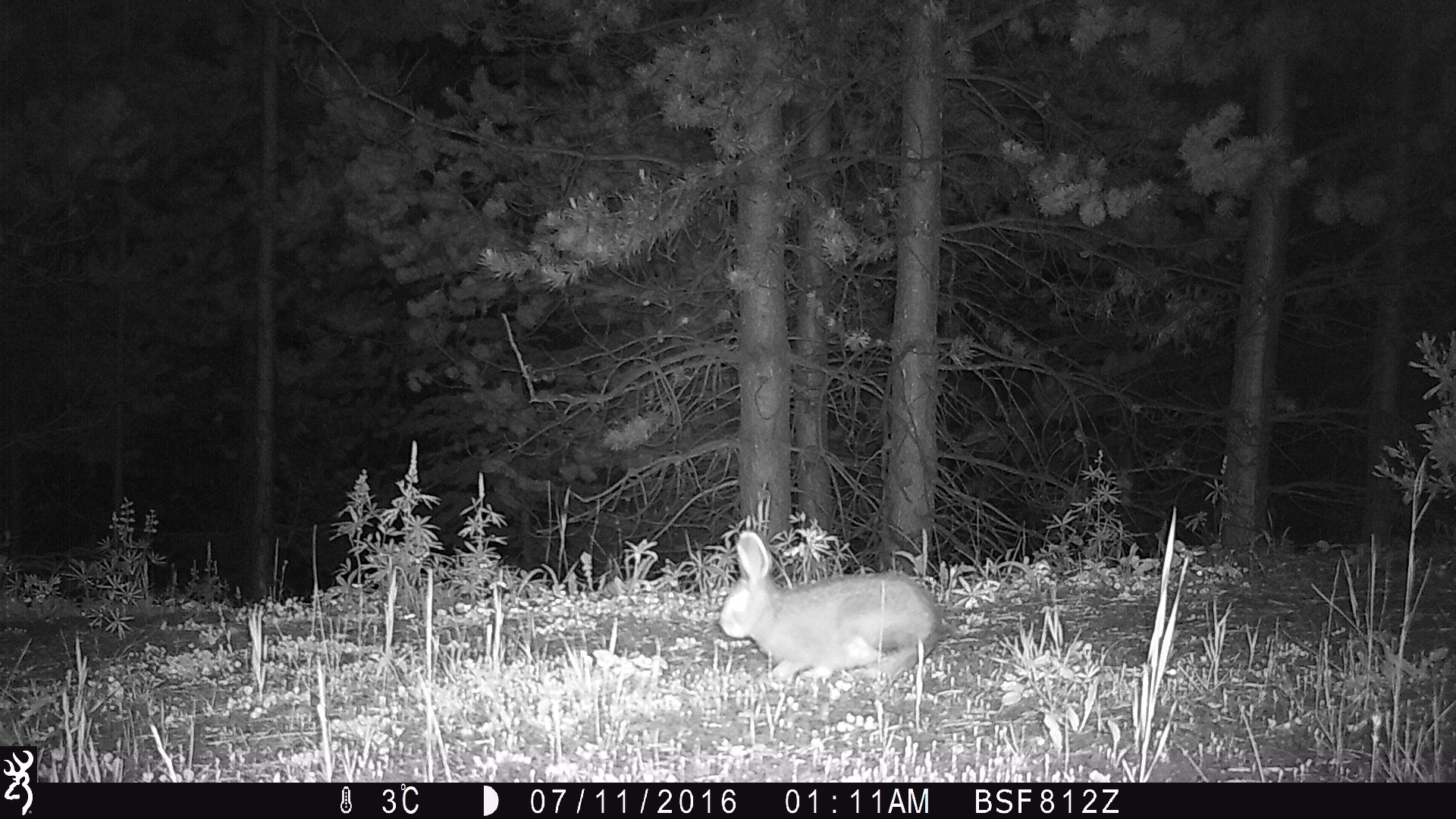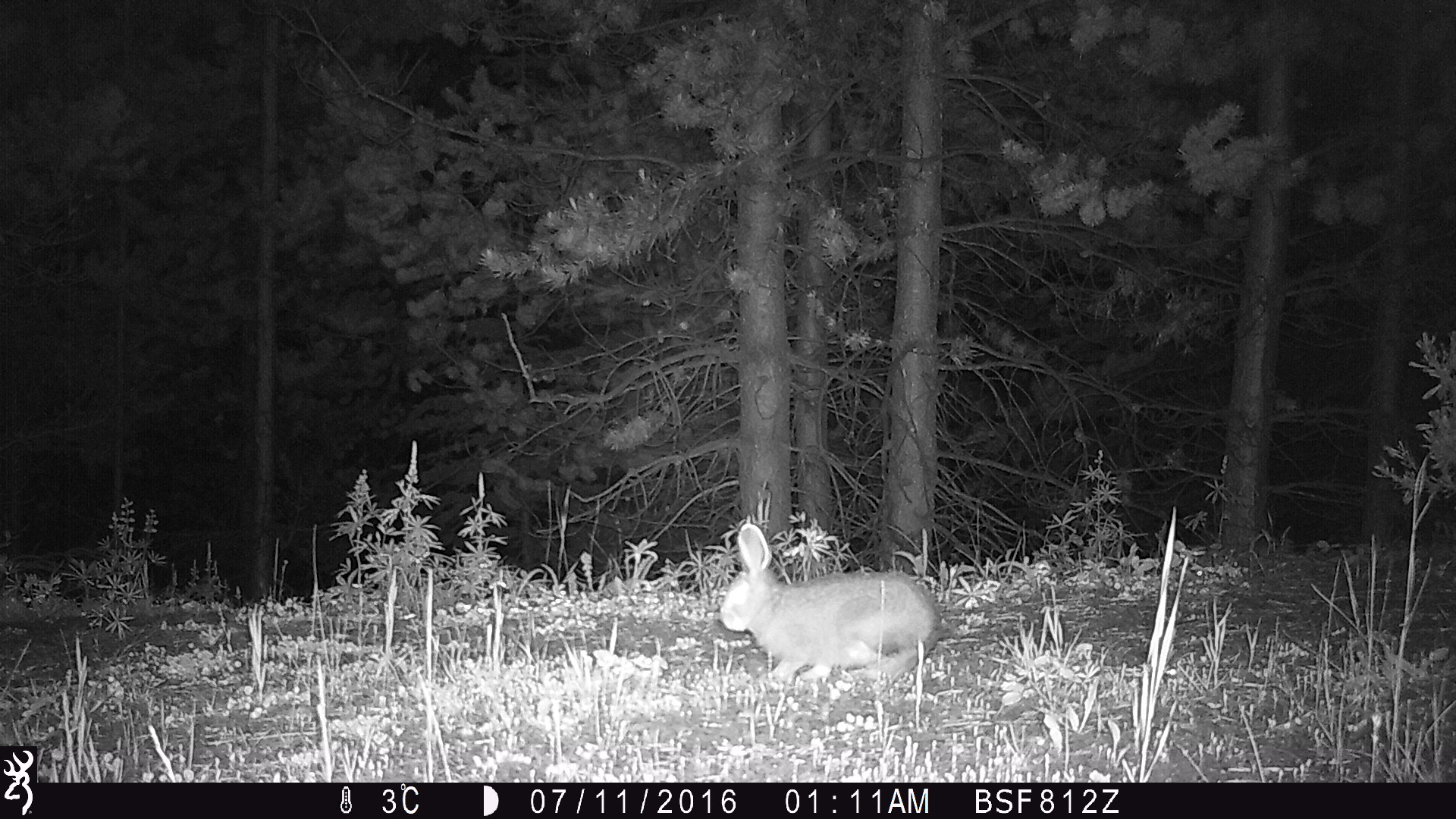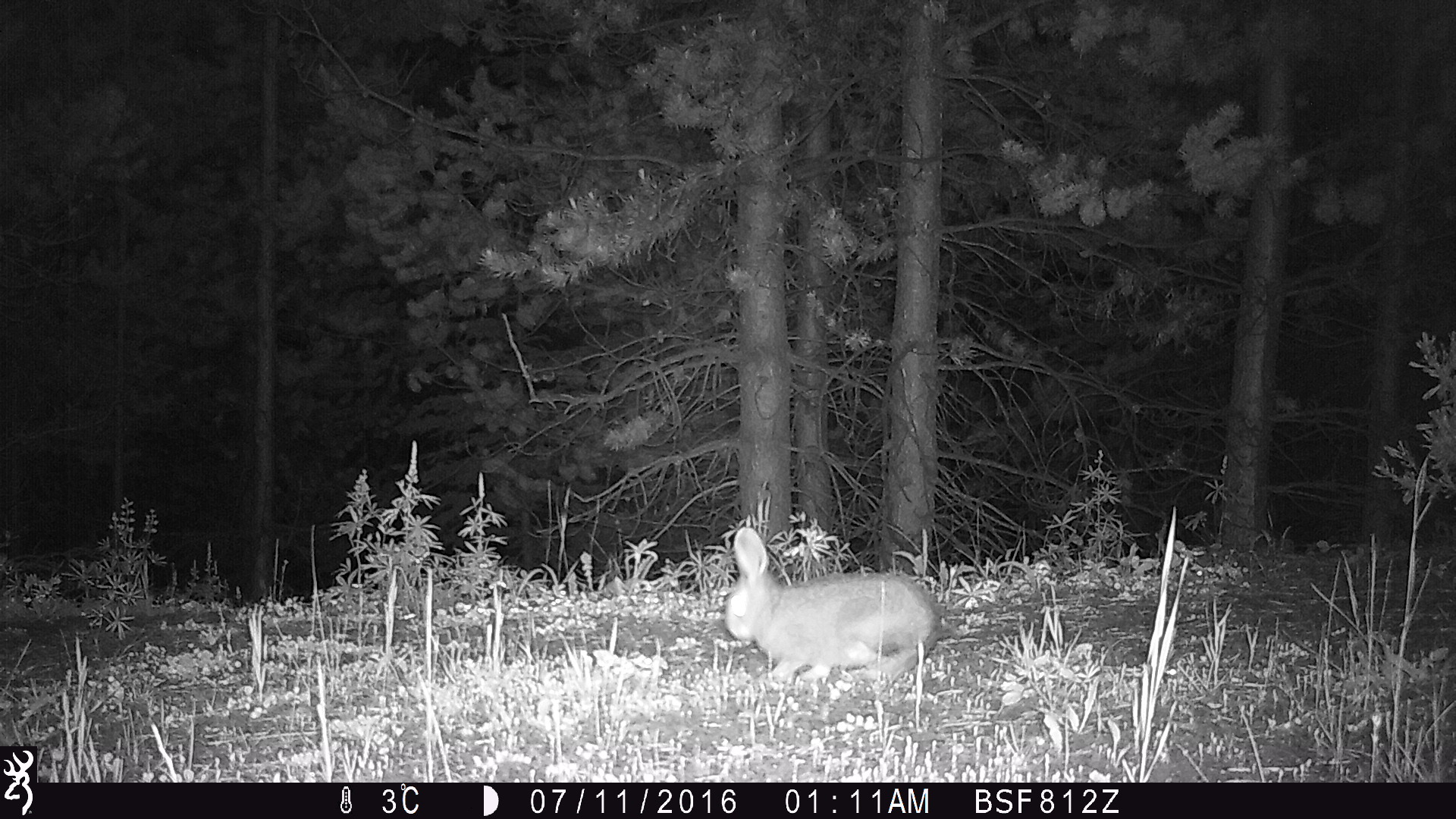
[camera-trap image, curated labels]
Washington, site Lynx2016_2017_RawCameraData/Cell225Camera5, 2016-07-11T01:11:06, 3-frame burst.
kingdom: Animalia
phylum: Chordata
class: Mammalia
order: Lagomorpha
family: Leporidae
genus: Lepus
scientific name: Lepus americanus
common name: snowshoe hare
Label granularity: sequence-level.